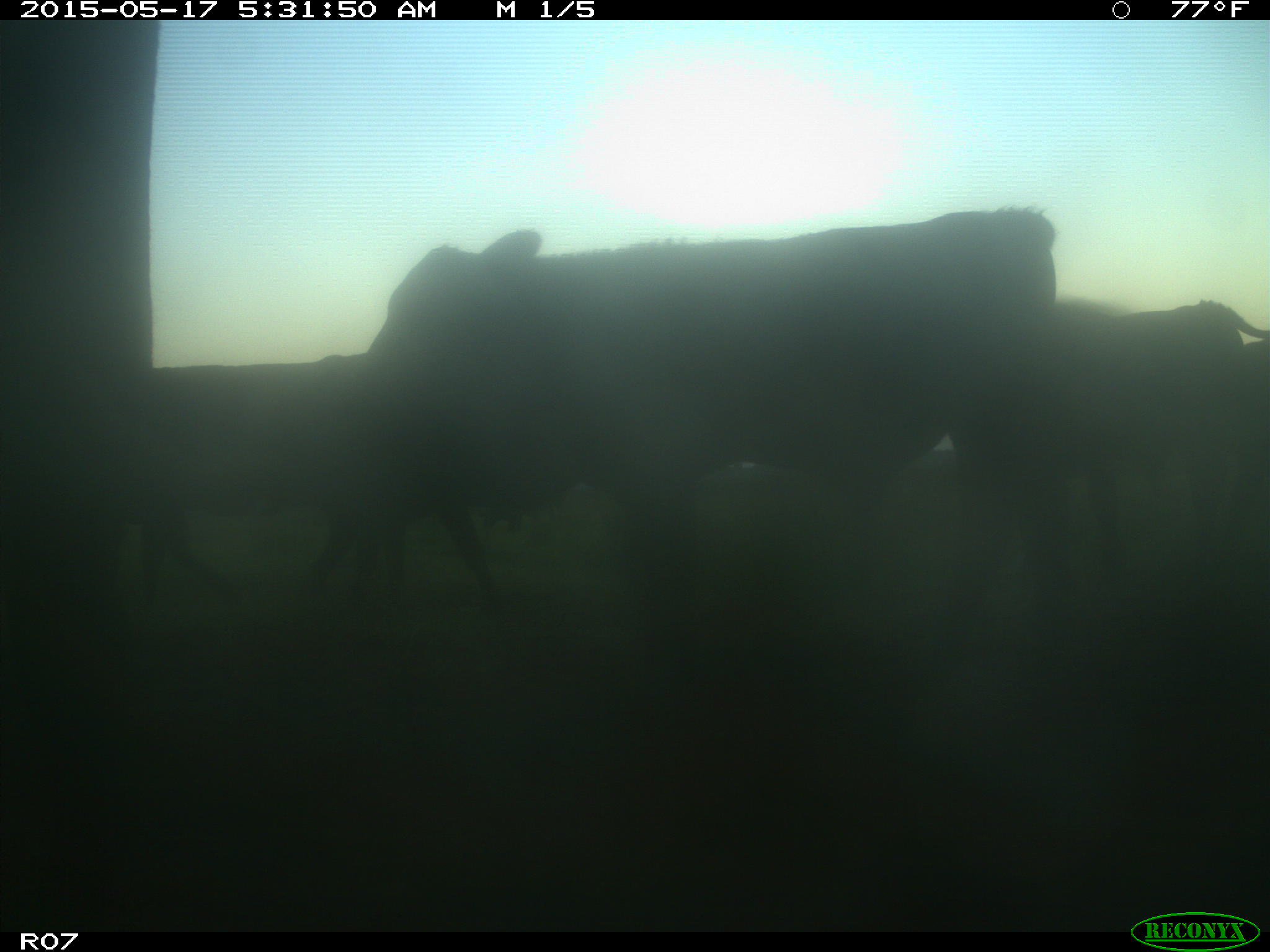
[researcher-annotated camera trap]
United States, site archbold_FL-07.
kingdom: Animalia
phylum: Chordata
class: Mammalia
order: Artiodactyla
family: Bovidae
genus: Bos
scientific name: Bos taurus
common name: domestic cow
Bos taurus (domestic cow).